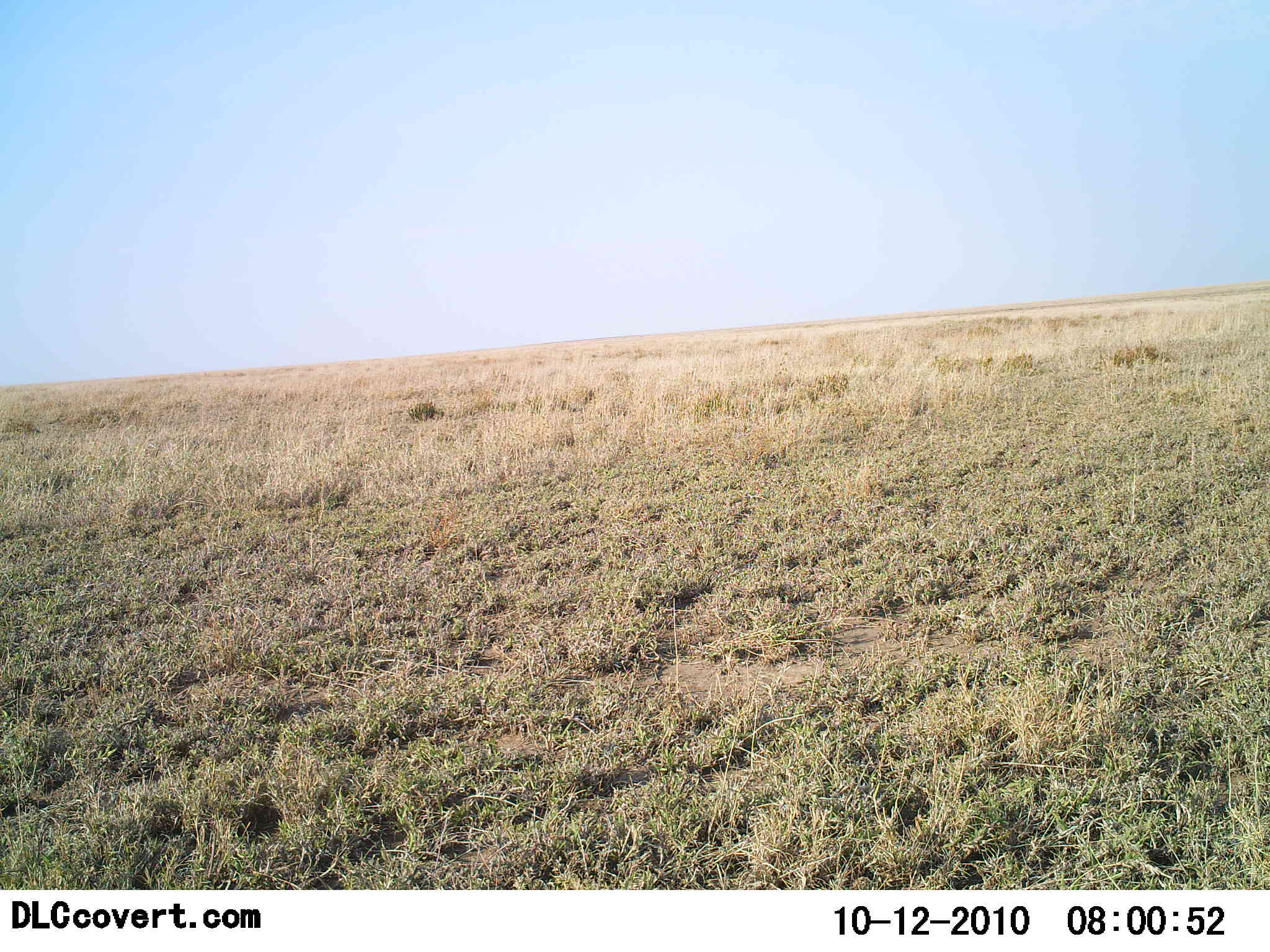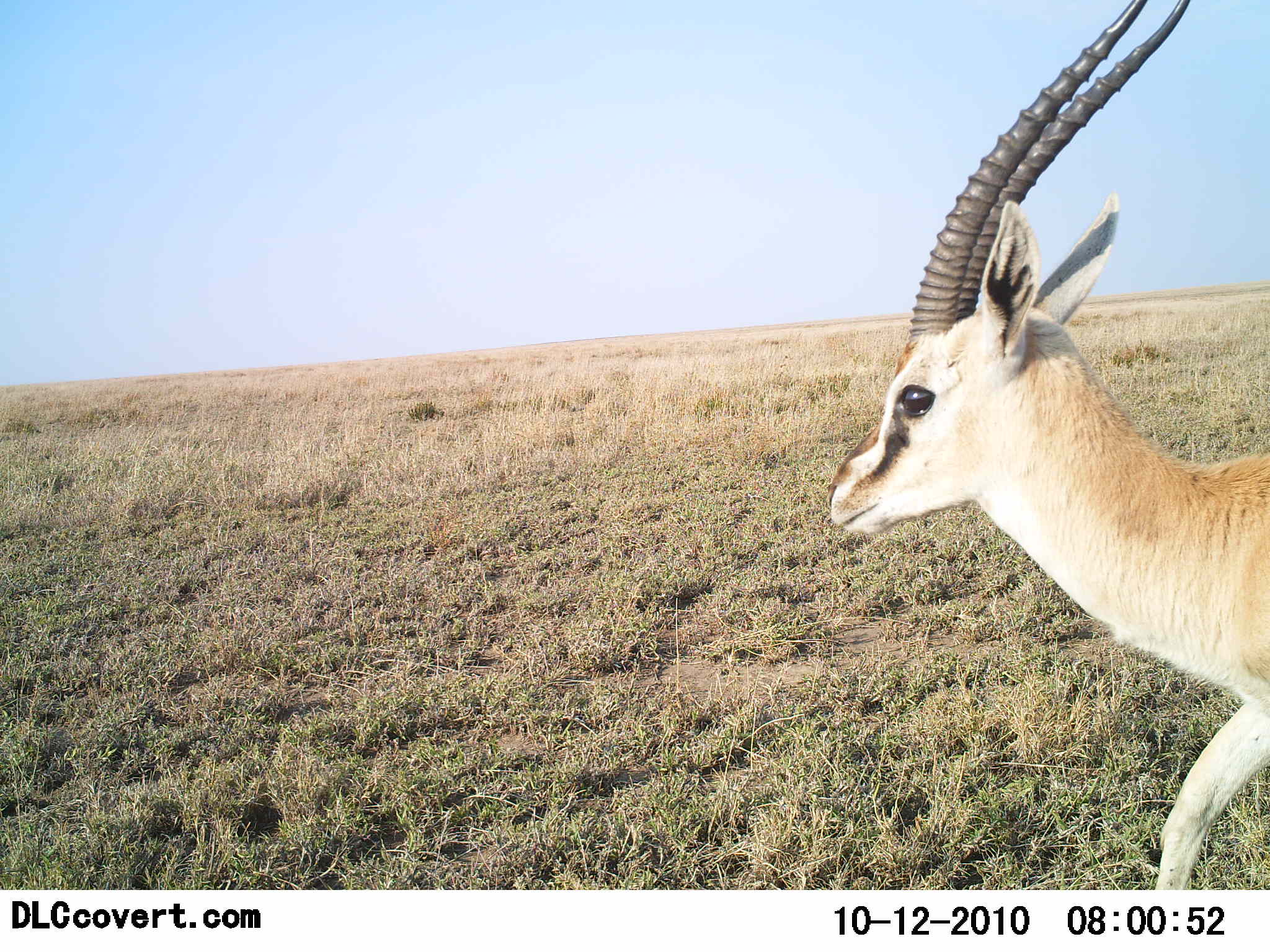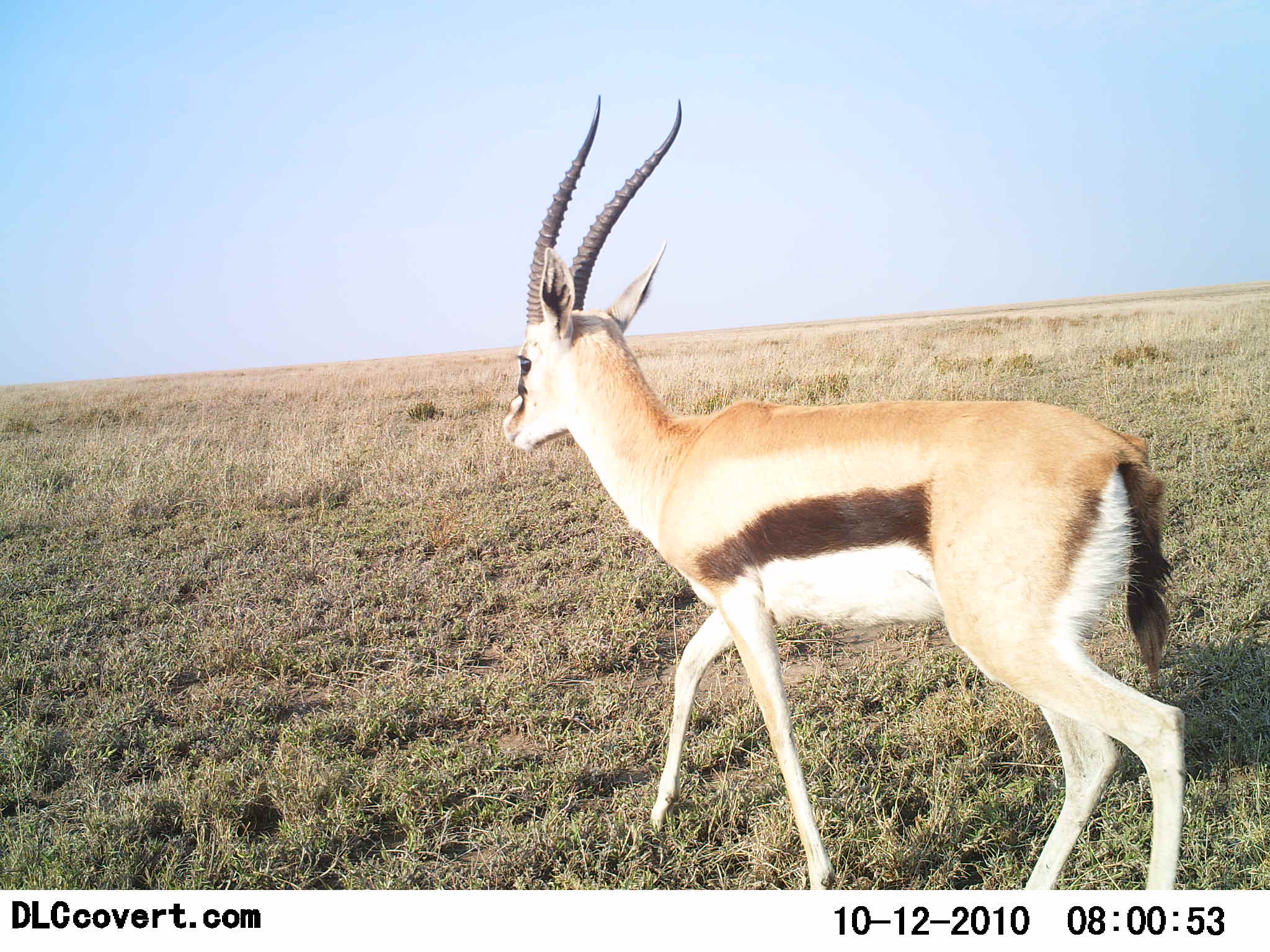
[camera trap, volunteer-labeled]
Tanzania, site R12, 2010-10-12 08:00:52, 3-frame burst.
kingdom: Animalia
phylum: Chordata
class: Mammalia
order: Artiodactyla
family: Bovidae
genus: Eudorcas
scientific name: Eudorcas thomsonii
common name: thomson's gazelle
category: gazellethomsons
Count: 1.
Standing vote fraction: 0%.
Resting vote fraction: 0%.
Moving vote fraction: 100%.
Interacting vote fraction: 0%.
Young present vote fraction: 0%.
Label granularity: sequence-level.